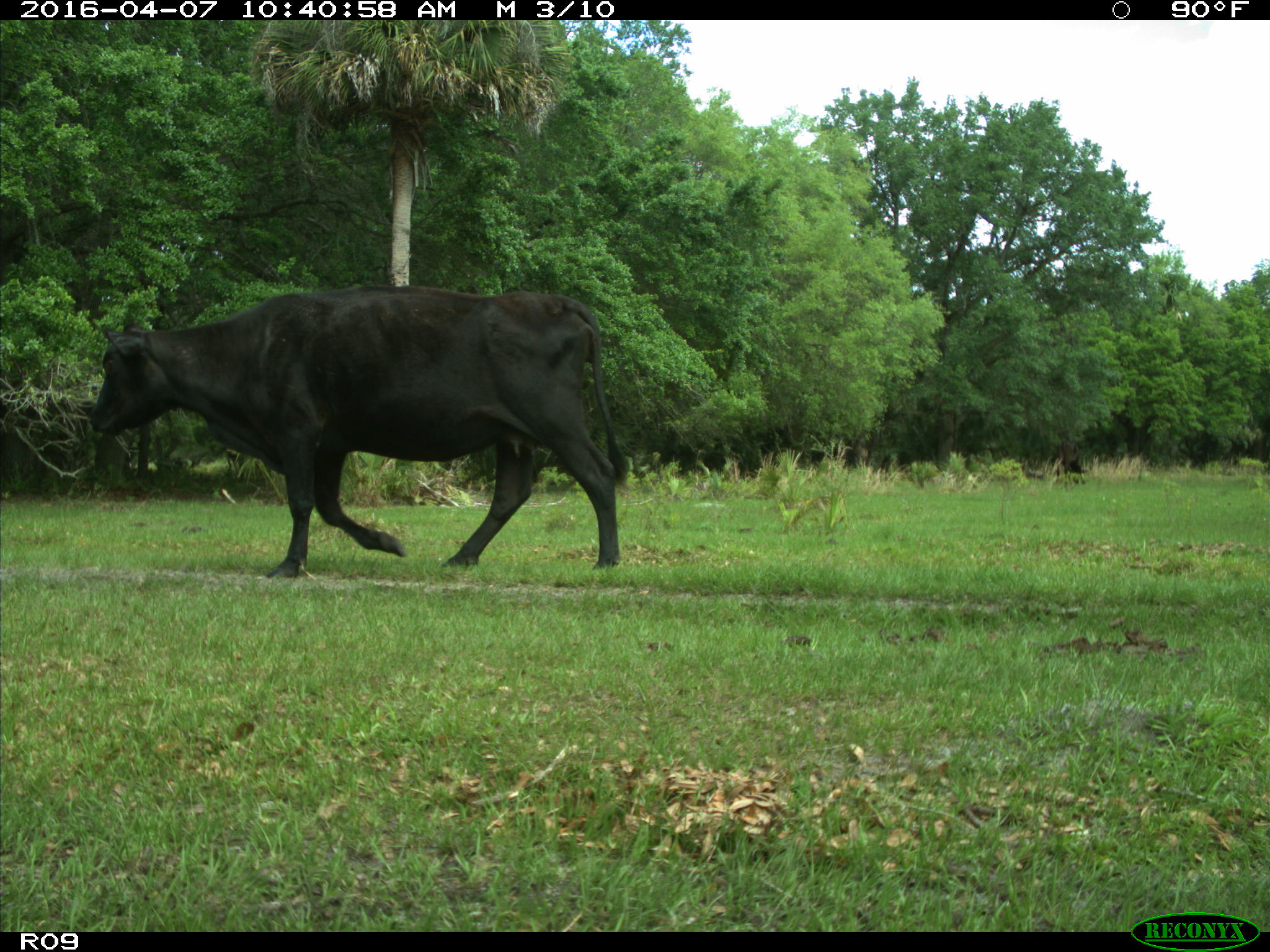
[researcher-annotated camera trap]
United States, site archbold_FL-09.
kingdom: Animalia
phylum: Chordata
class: Mammalia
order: Artiodactyla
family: Bovidae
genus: Bos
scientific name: Bos taurus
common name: domestic cow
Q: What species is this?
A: Bos taurus (domestic cow).